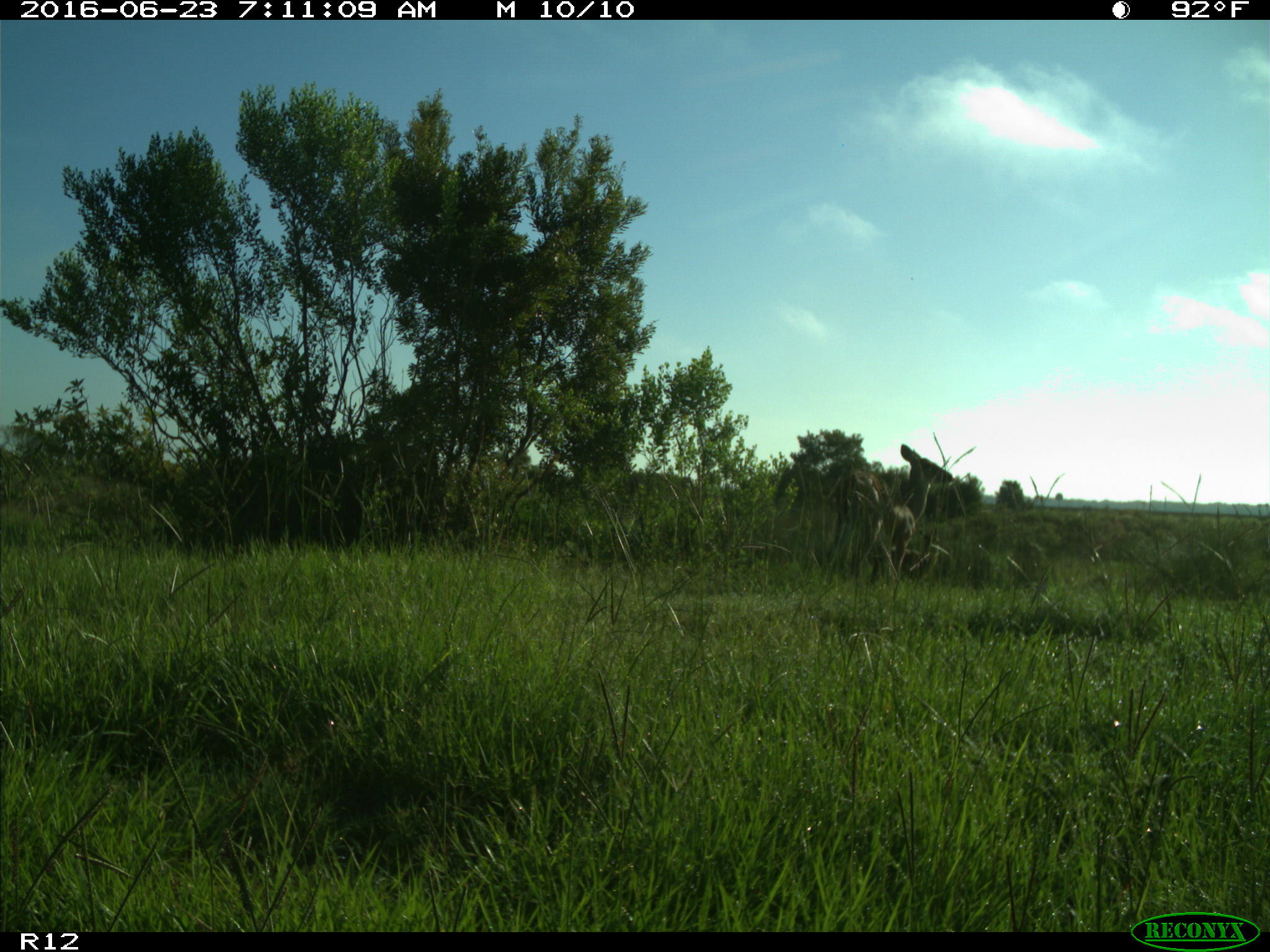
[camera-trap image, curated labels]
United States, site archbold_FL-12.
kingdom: Animalia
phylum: Chordata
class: Mammalia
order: Artiodactyla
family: Cervidae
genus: Odocoileus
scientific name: Odocoileus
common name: deer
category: unidentified deer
Unidentified deer (deer) (Odocoileus).